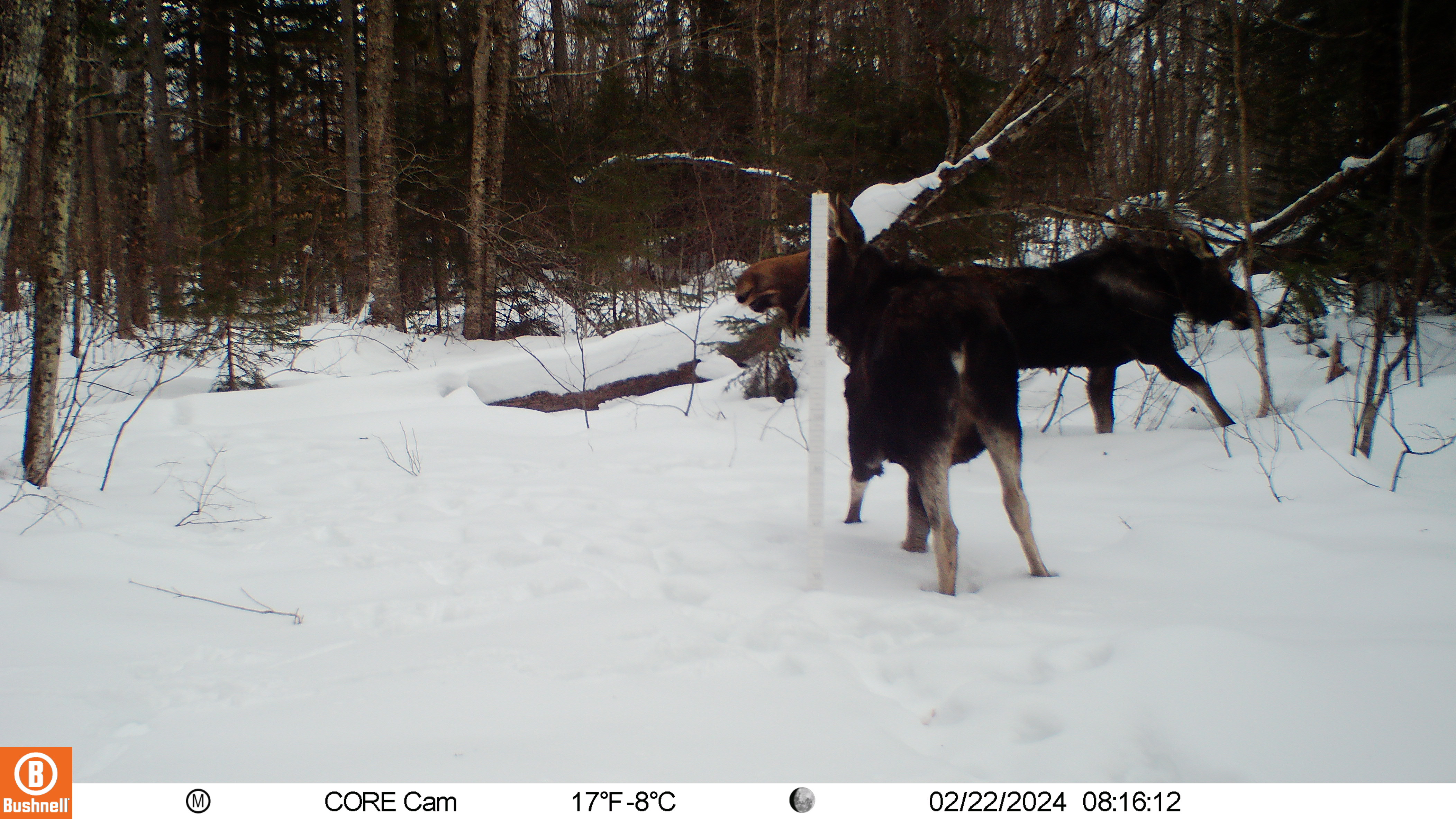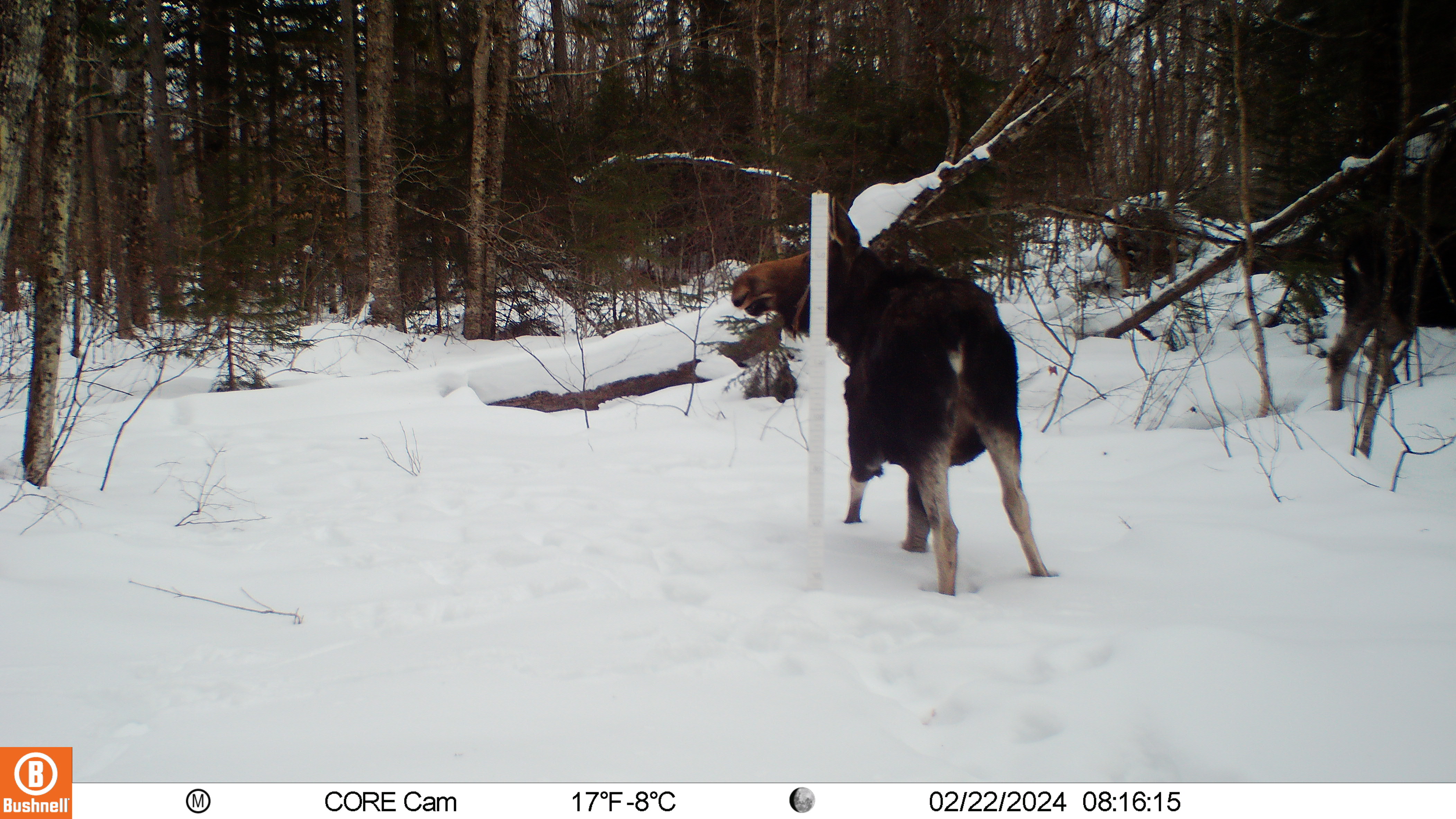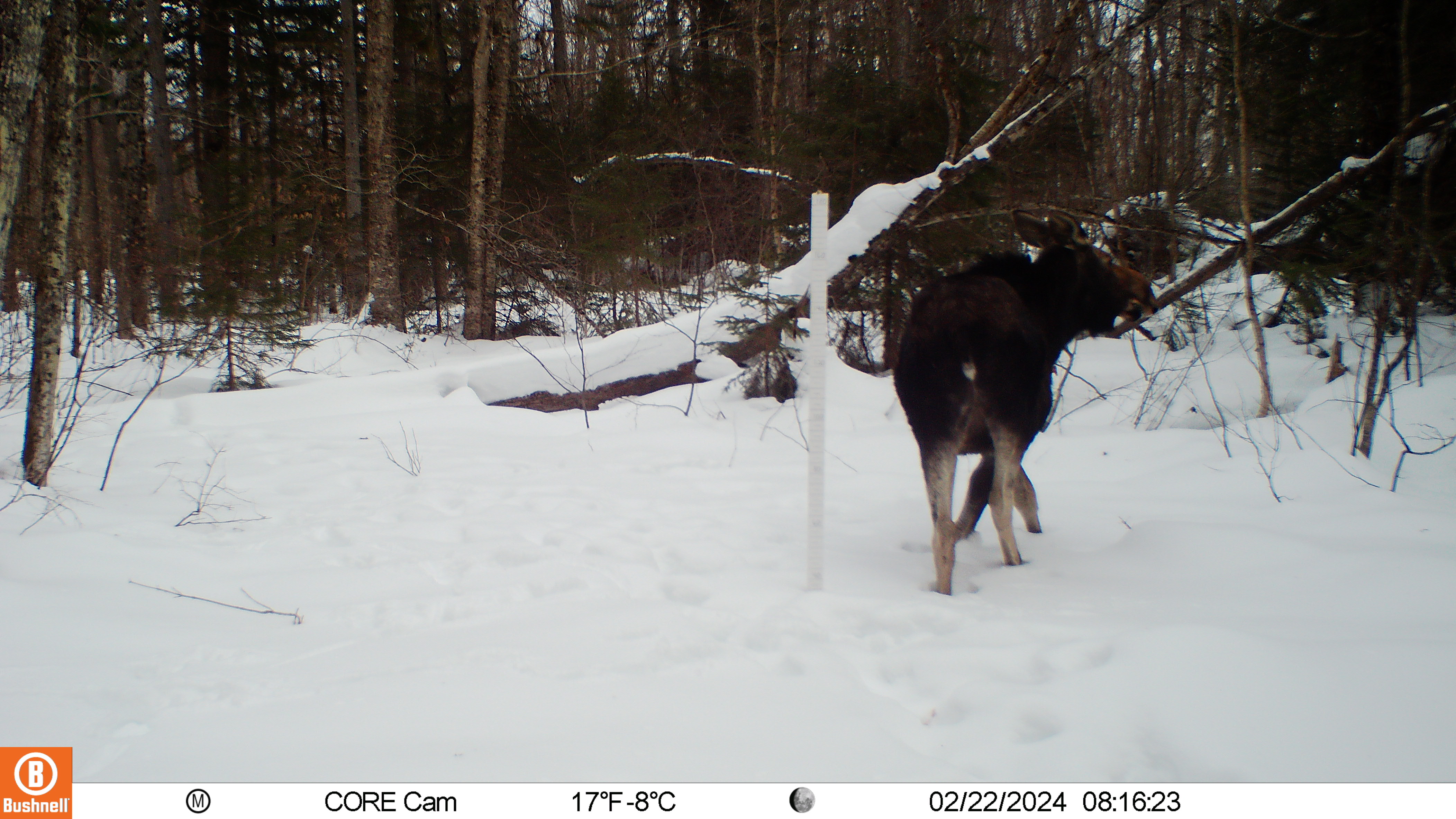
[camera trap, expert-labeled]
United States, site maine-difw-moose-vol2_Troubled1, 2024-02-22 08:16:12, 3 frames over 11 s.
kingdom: Animalia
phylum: Chordata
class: Mammalia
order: Artiodactyla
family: Cervidae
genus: Alces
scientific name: Alces alces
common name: moose